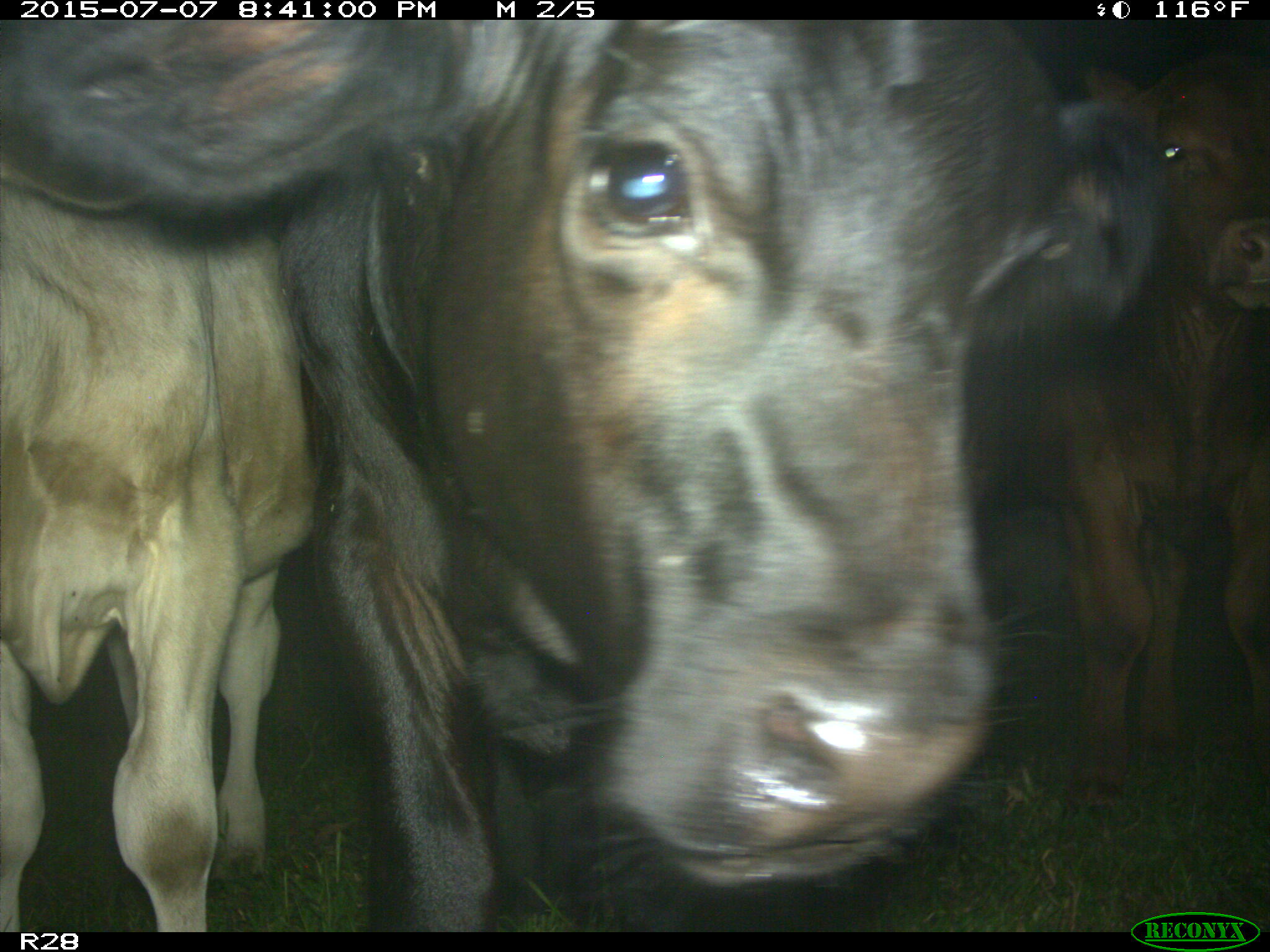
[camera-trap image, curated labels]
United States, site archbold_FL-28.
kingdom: Animalia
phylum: Chordata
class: Mammalia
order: Artiodactyla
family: Bovidae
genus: Bos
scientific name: Bos taurus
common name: domestic cow